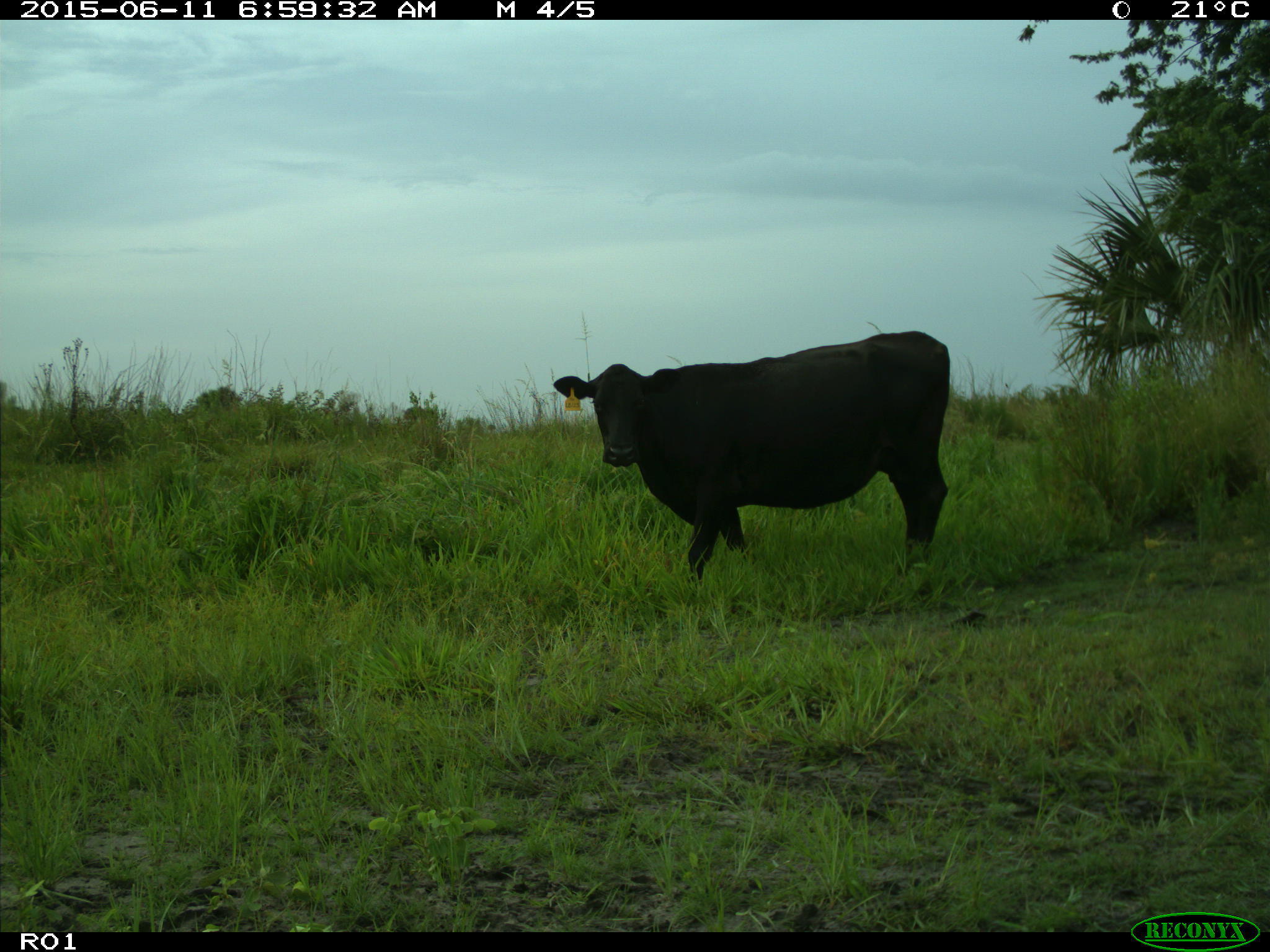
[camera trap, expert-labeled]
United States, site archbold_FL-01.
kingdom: Animalia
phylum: Chordata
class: Mammalia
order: Artiodactyla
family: Bovidae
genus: Bos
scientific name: Bos taurus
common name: domestic cow